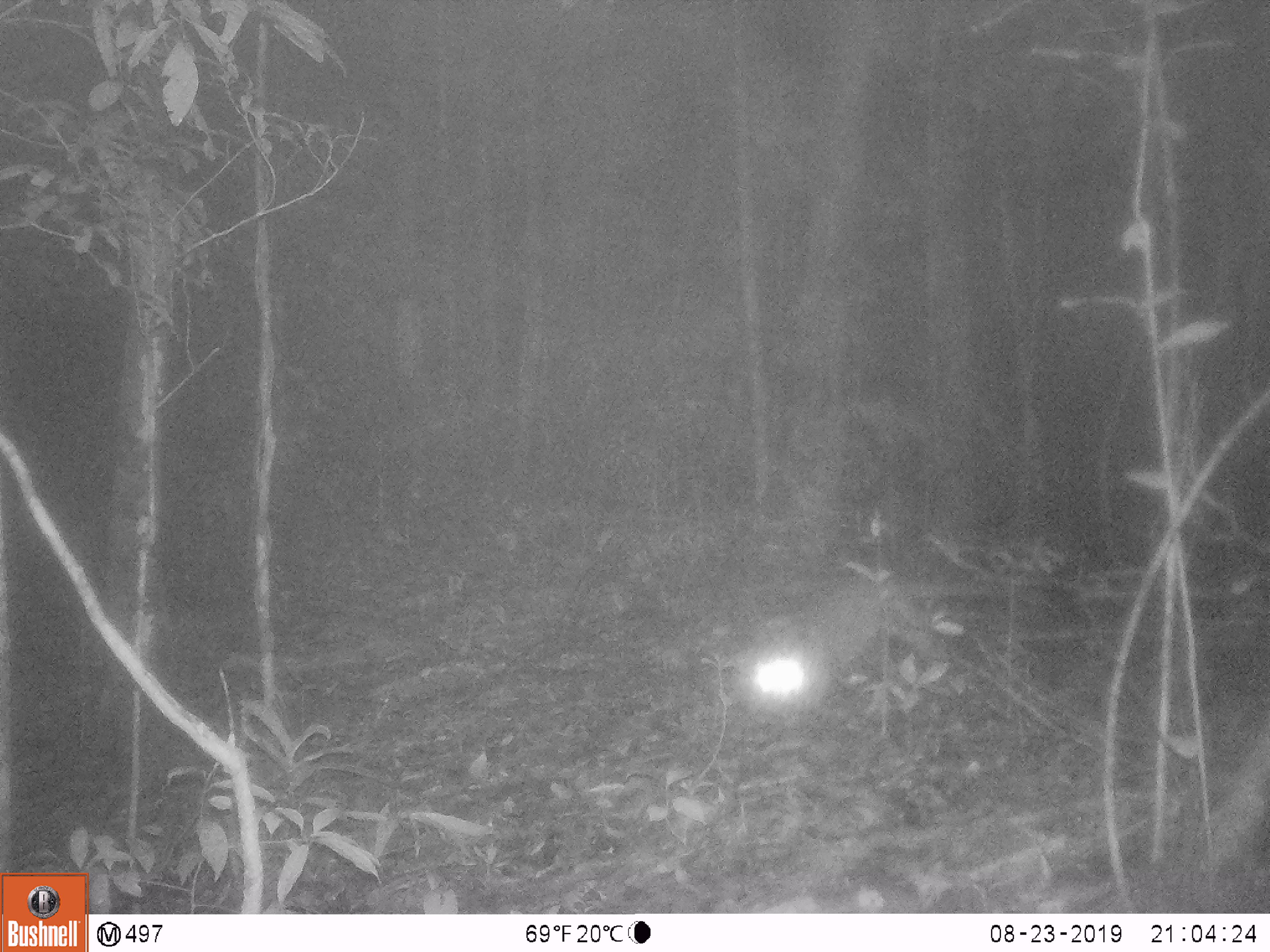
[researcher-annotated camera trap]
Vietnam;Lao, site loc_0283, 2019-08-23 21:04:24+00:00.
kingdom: Animalia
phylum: Chordata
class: Mammalia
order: Carnivora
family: Viverridae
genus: Paguma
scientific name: Paguma larvata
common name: masked palm civet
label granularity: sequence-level